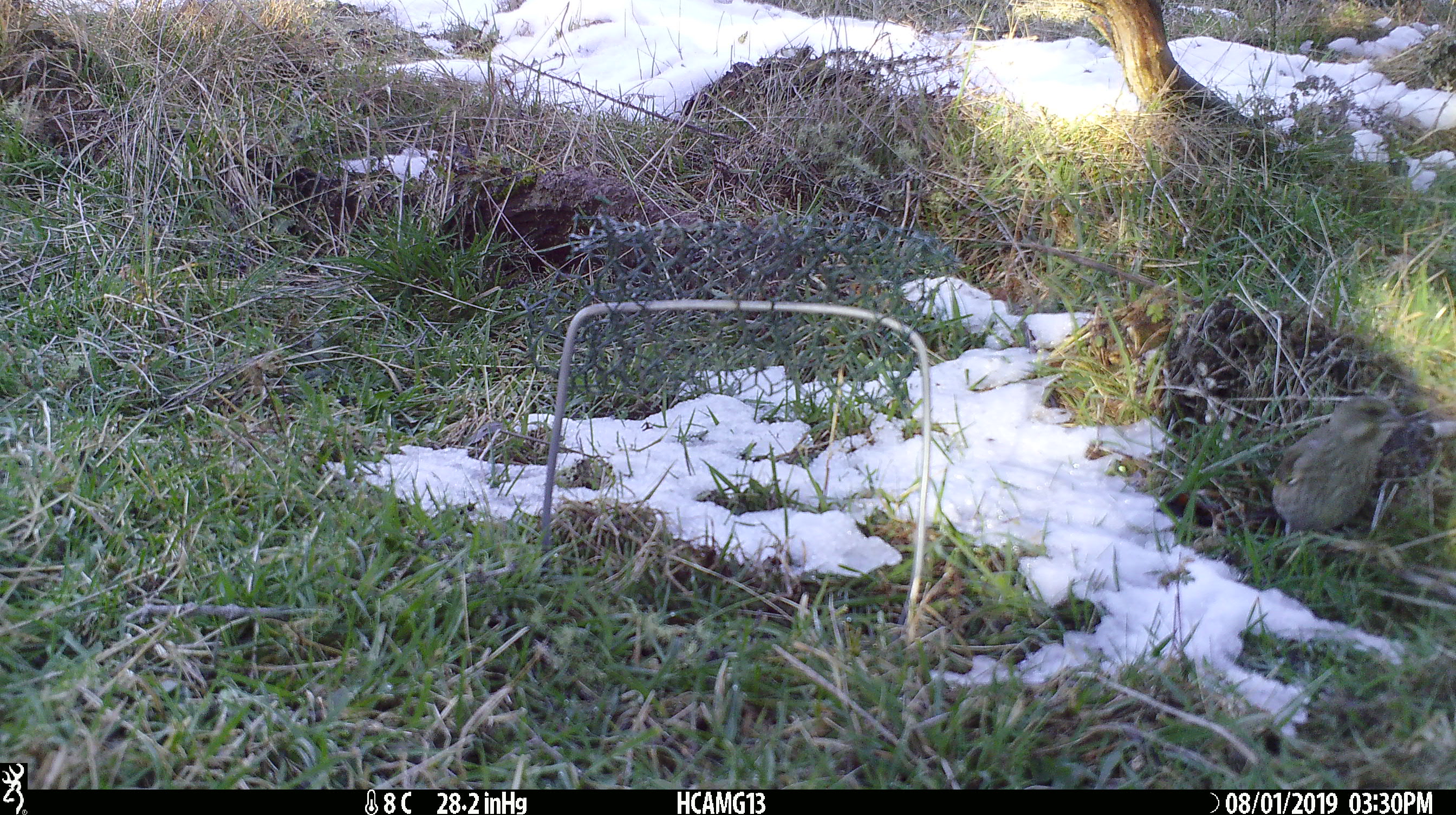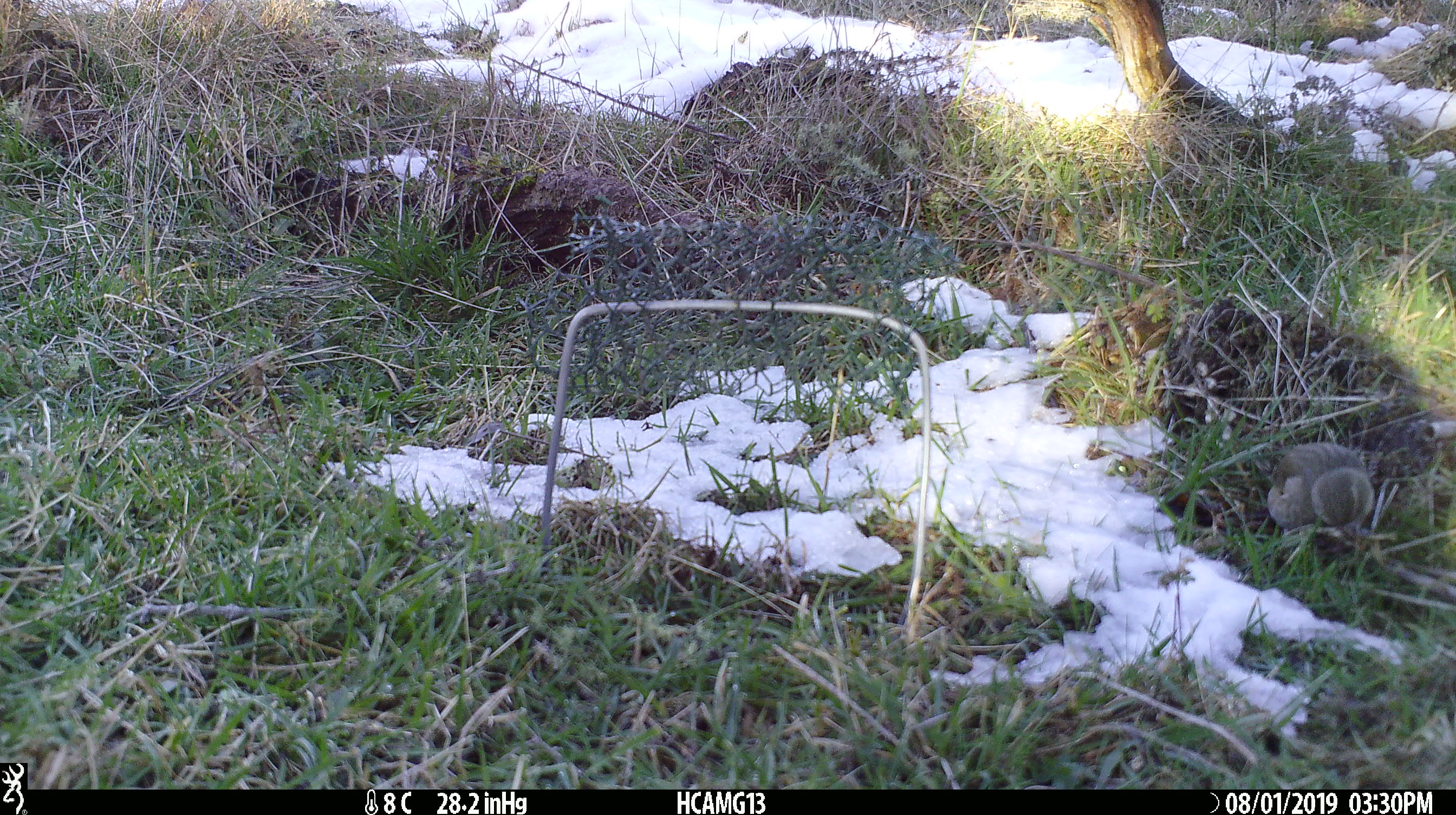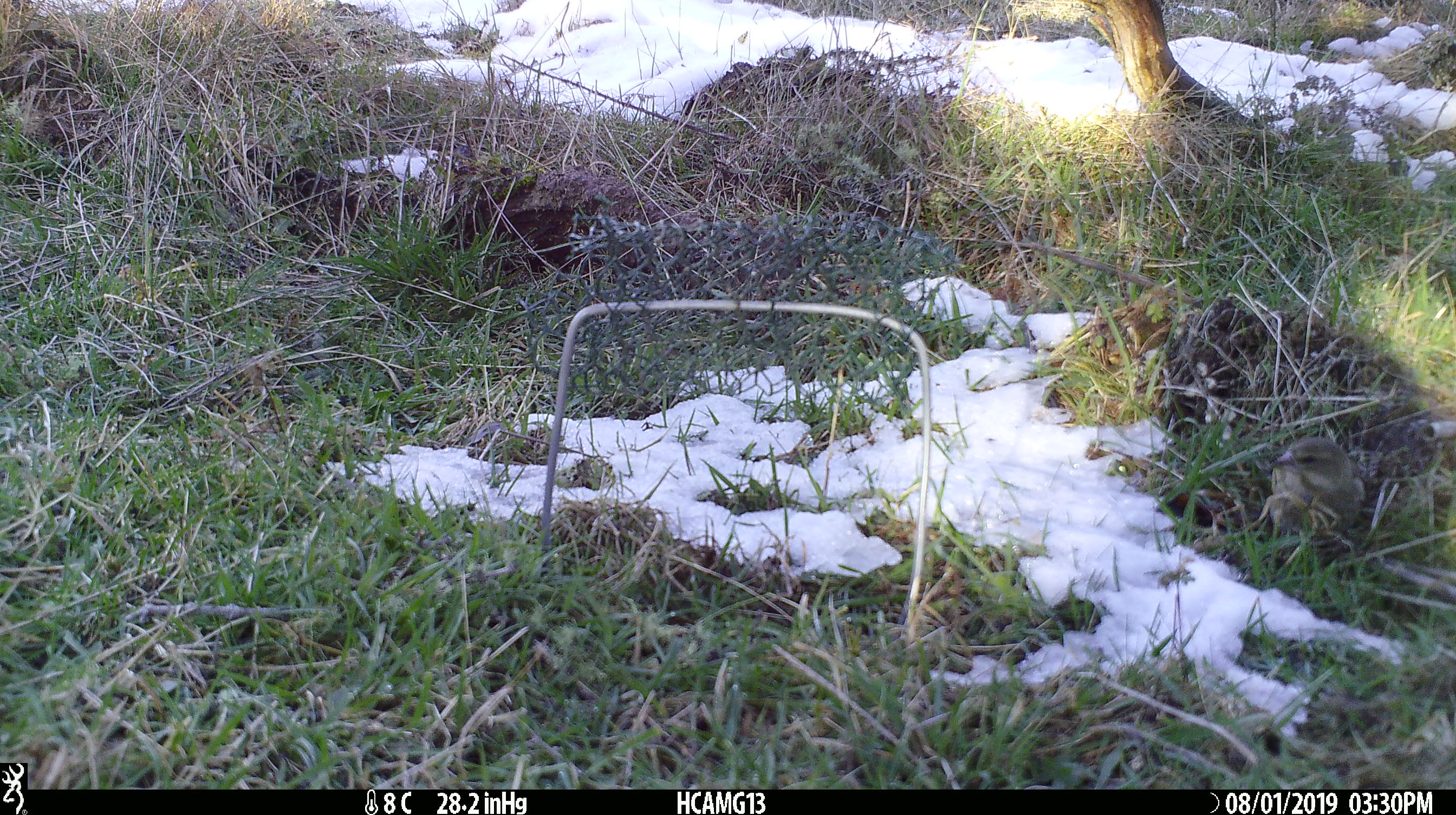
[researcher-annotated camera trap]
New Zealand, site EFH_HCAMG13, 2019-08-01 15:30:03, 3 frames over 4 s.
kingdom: Animalia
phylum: Chordata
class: Aves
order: Passeriformes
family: Fringillidae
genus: Fringilla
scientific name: Fringilla coelebs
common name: common chaffinch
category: chaffinch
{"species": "chaffinch (common chaffinch) (Fringilla coelebs)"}